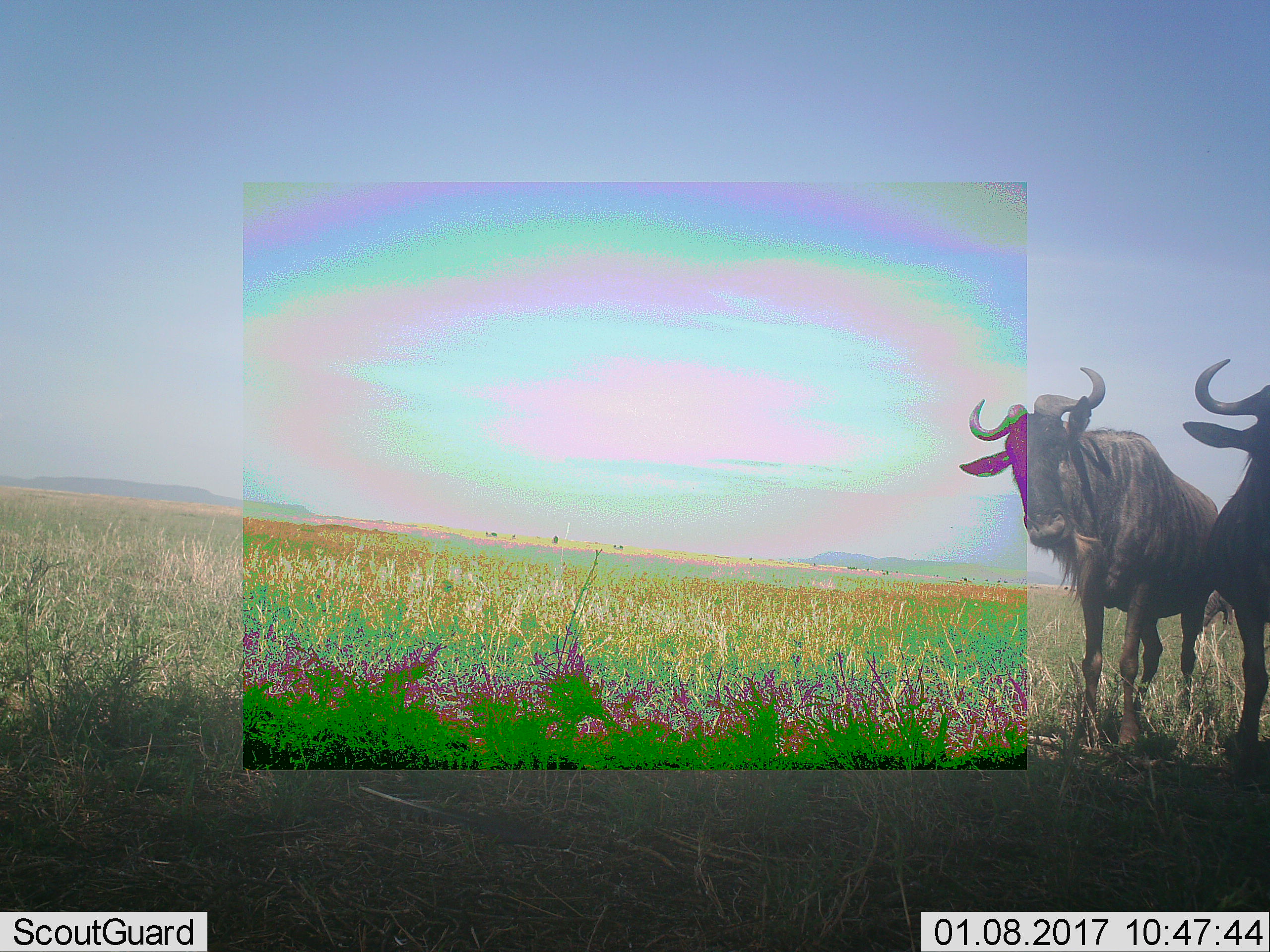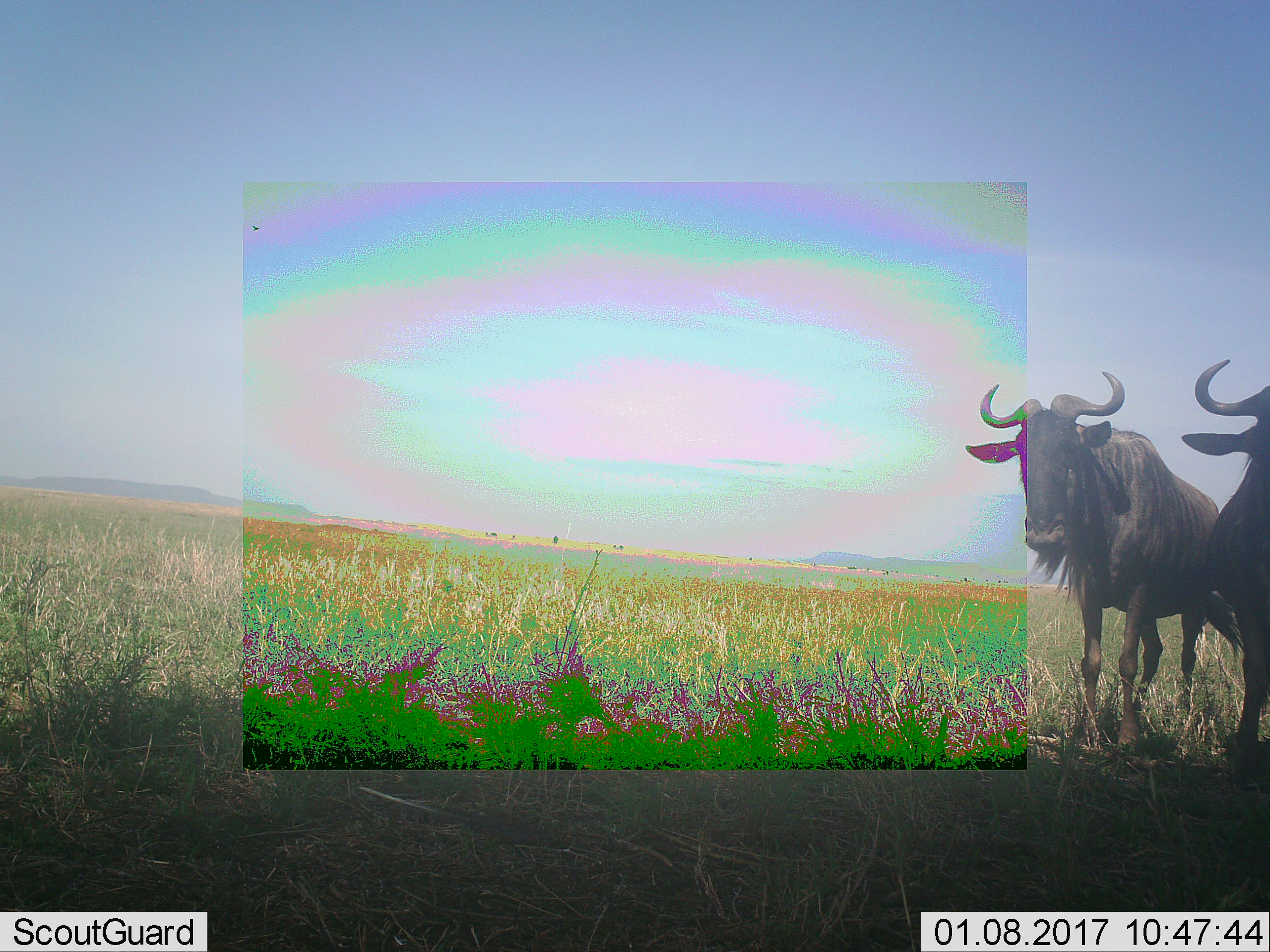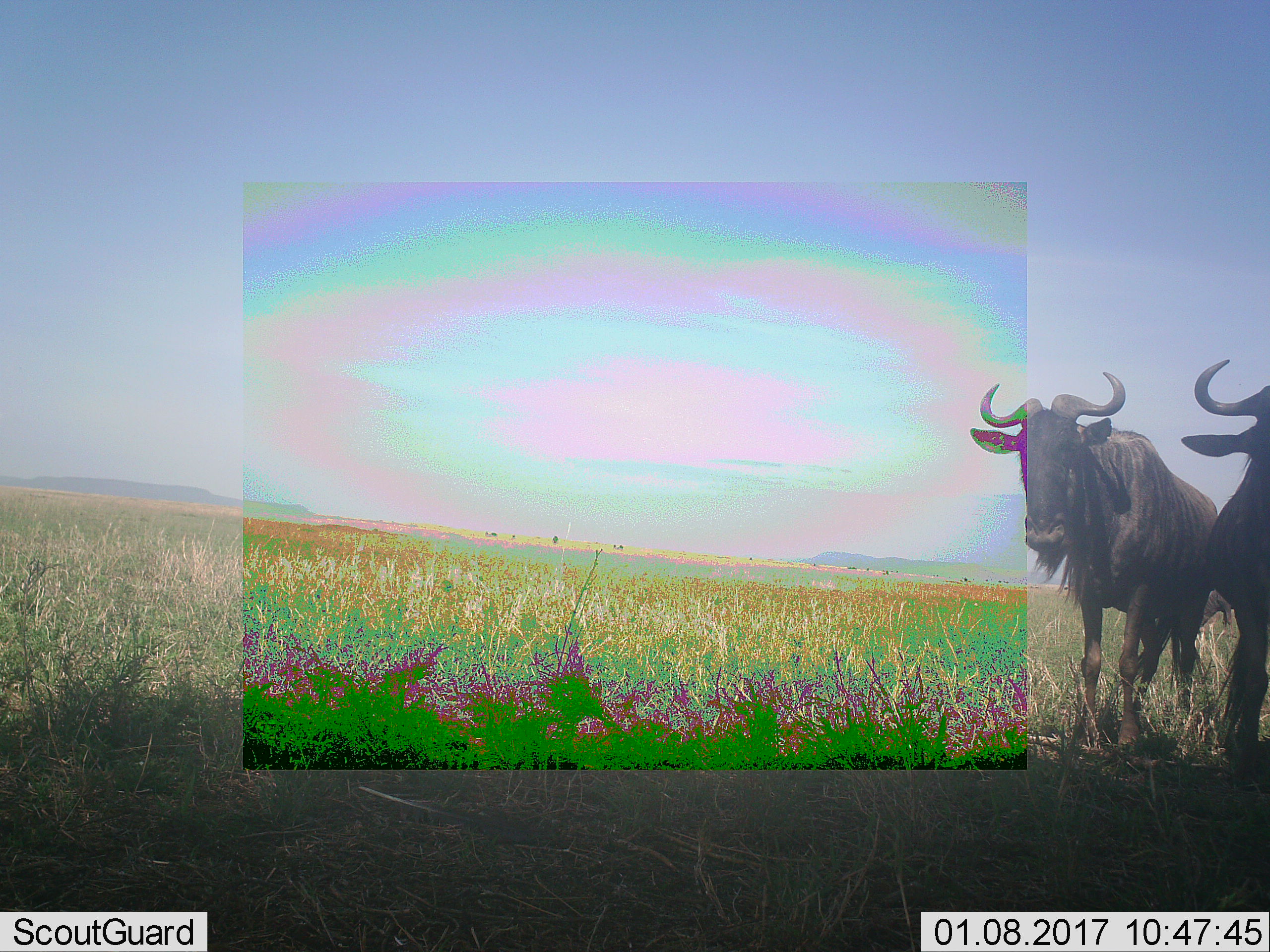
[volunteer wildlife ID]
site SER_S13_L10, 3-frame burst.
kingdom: Animalia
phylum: Chordata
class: Mammalia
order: Artiodactyla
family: Bovidae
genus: Connochaetes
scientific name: Connochaetes taurinus taurinus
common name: blue wildebeest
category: wildebeestblue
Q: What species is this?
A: Wildebeestblue (blue wildebeest) (Connochaetes taurinus taurinus).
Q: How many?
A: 2.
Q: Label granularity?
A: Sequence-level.